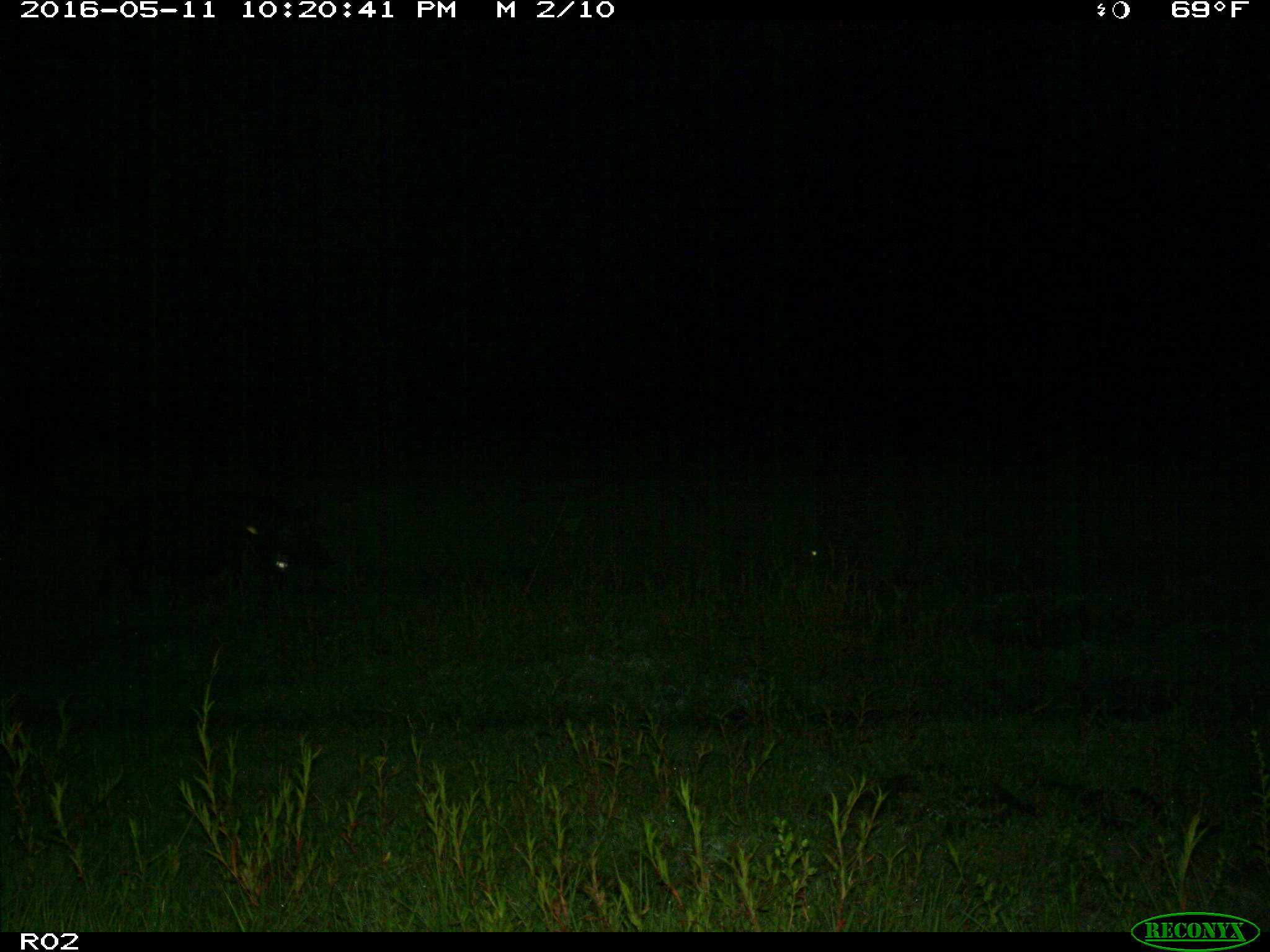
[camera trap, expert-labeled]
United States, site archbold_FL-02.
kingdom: Animalia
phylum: Chordata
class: Mammalia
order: Artiodactyla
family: Suidae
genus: Sus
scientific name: Sus scrofa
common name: wild boar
Sus scrofa (wild boar).